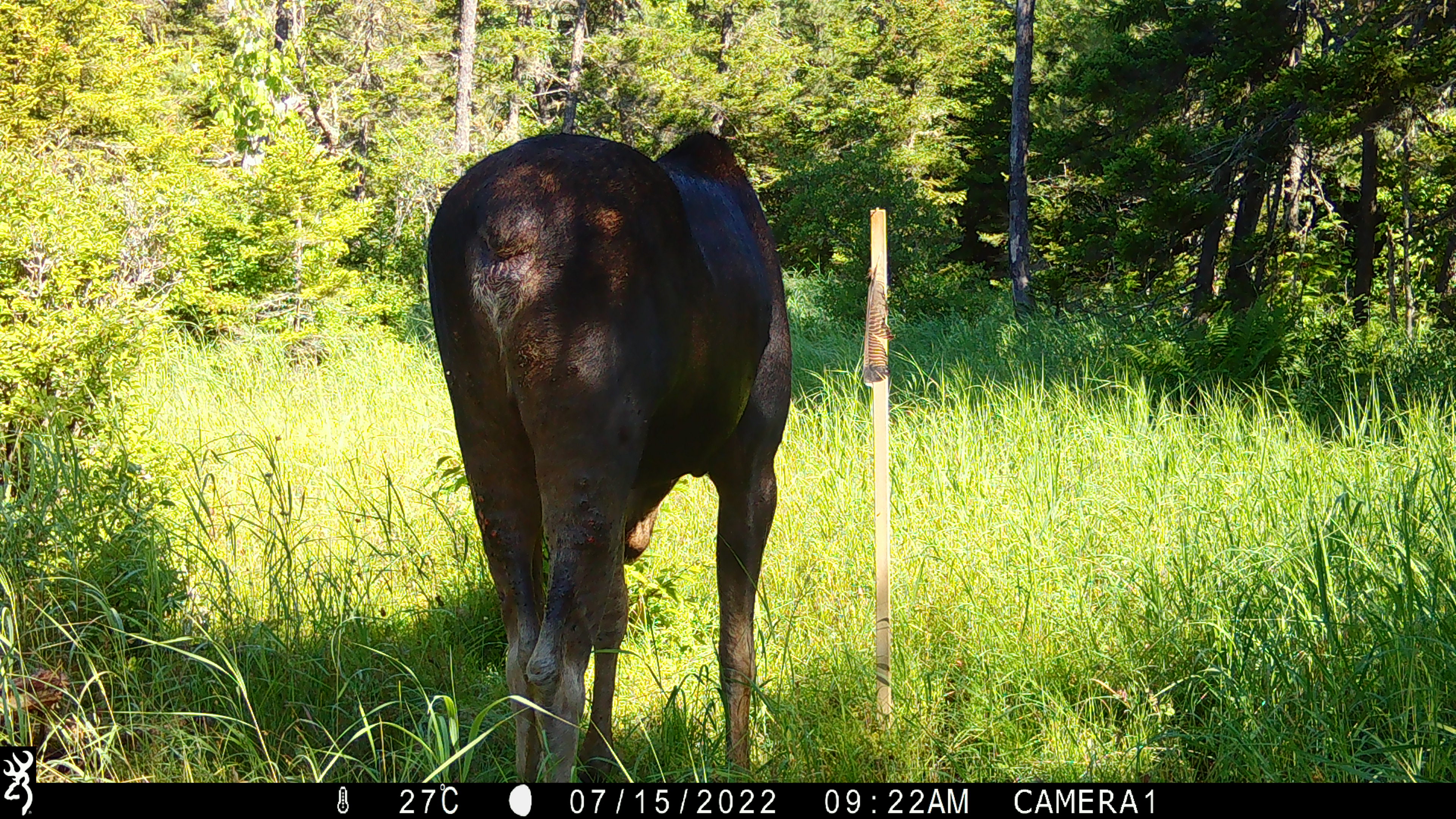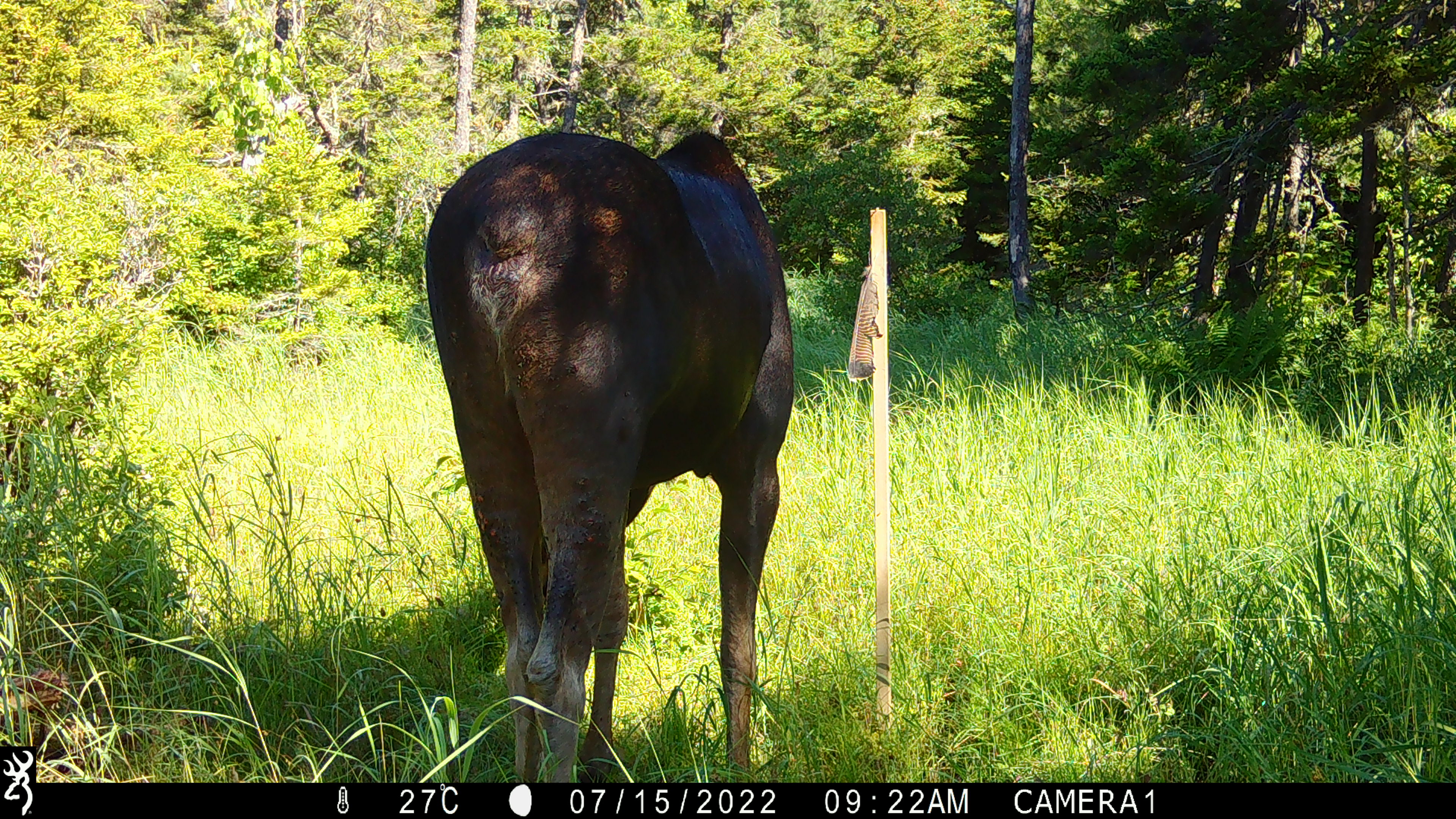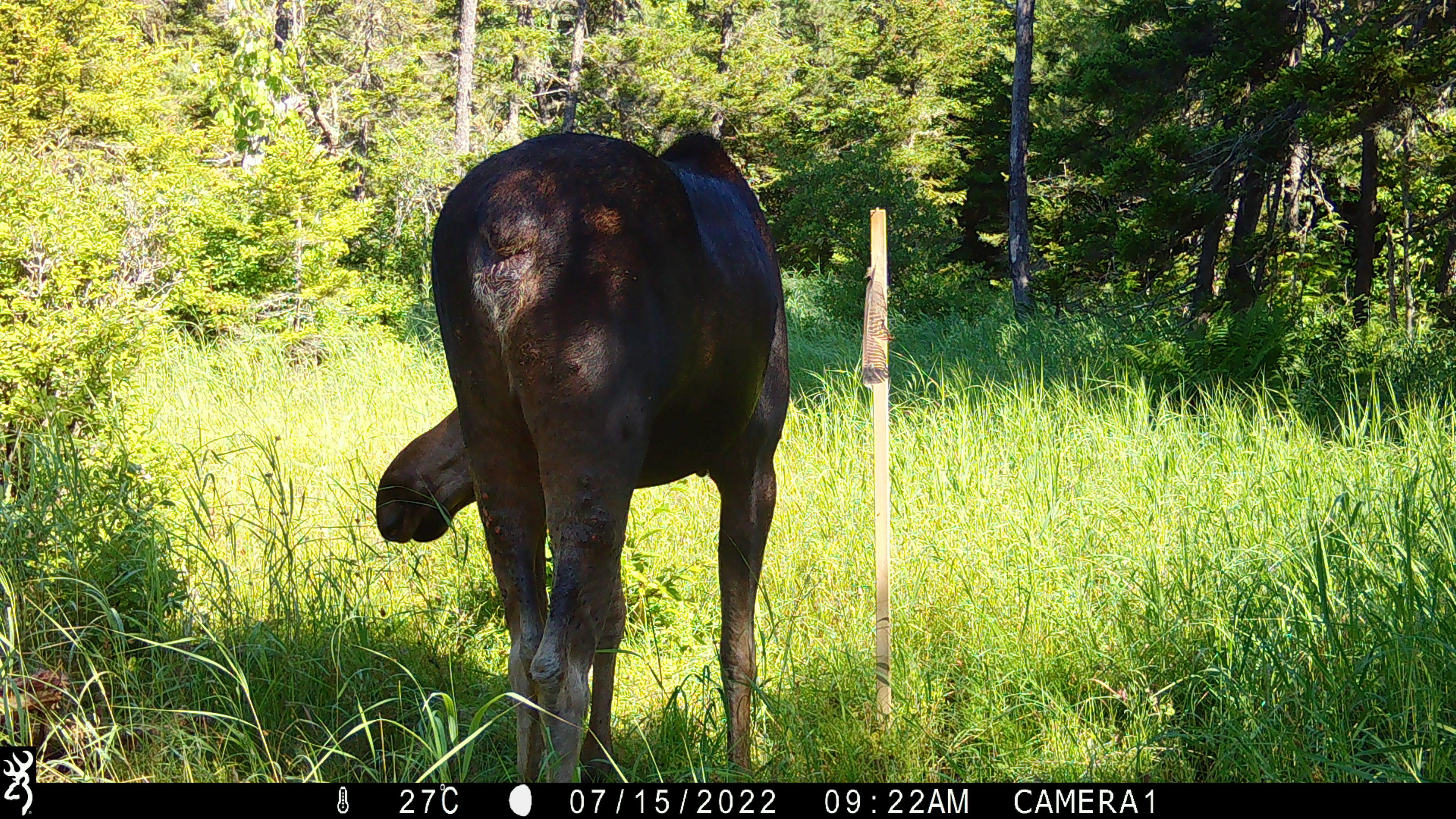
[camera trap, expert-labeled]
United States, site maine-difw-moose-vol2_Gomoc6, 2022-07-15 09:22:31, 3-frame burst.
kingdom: Animalia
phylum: Chordata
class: Mammalia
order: Artiodactyla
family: Cervidae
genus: Alces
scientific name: Alces alces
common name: moose